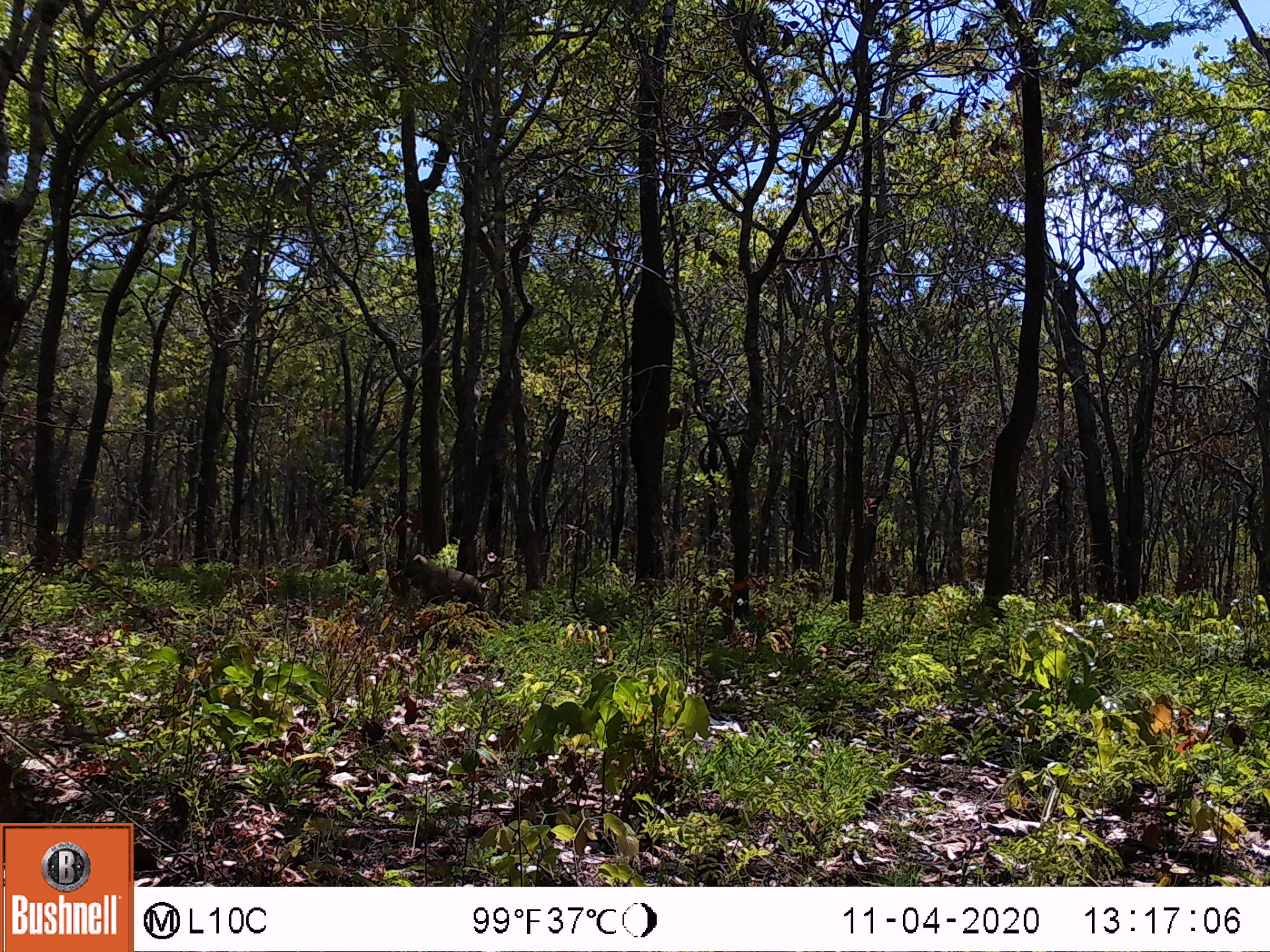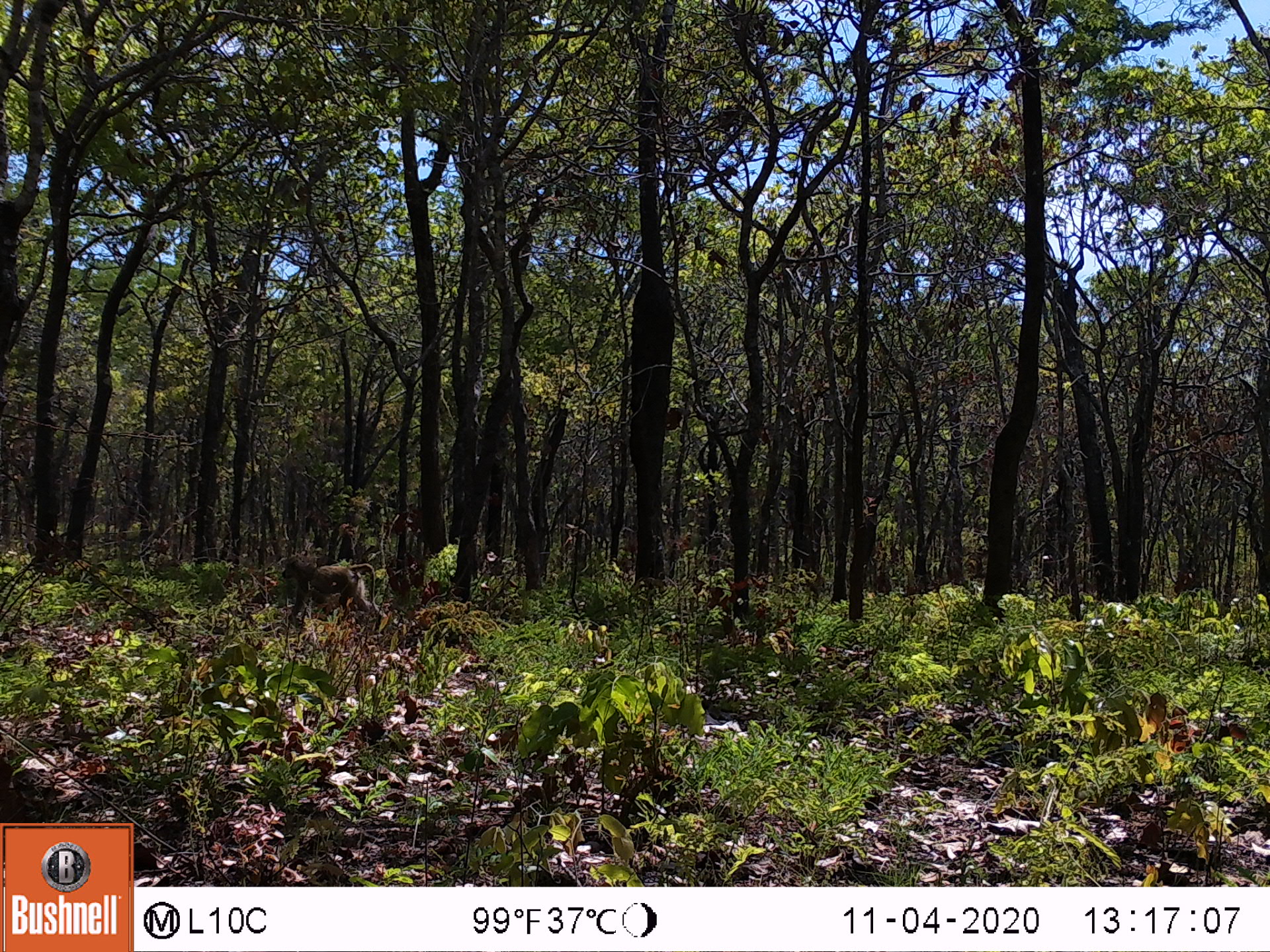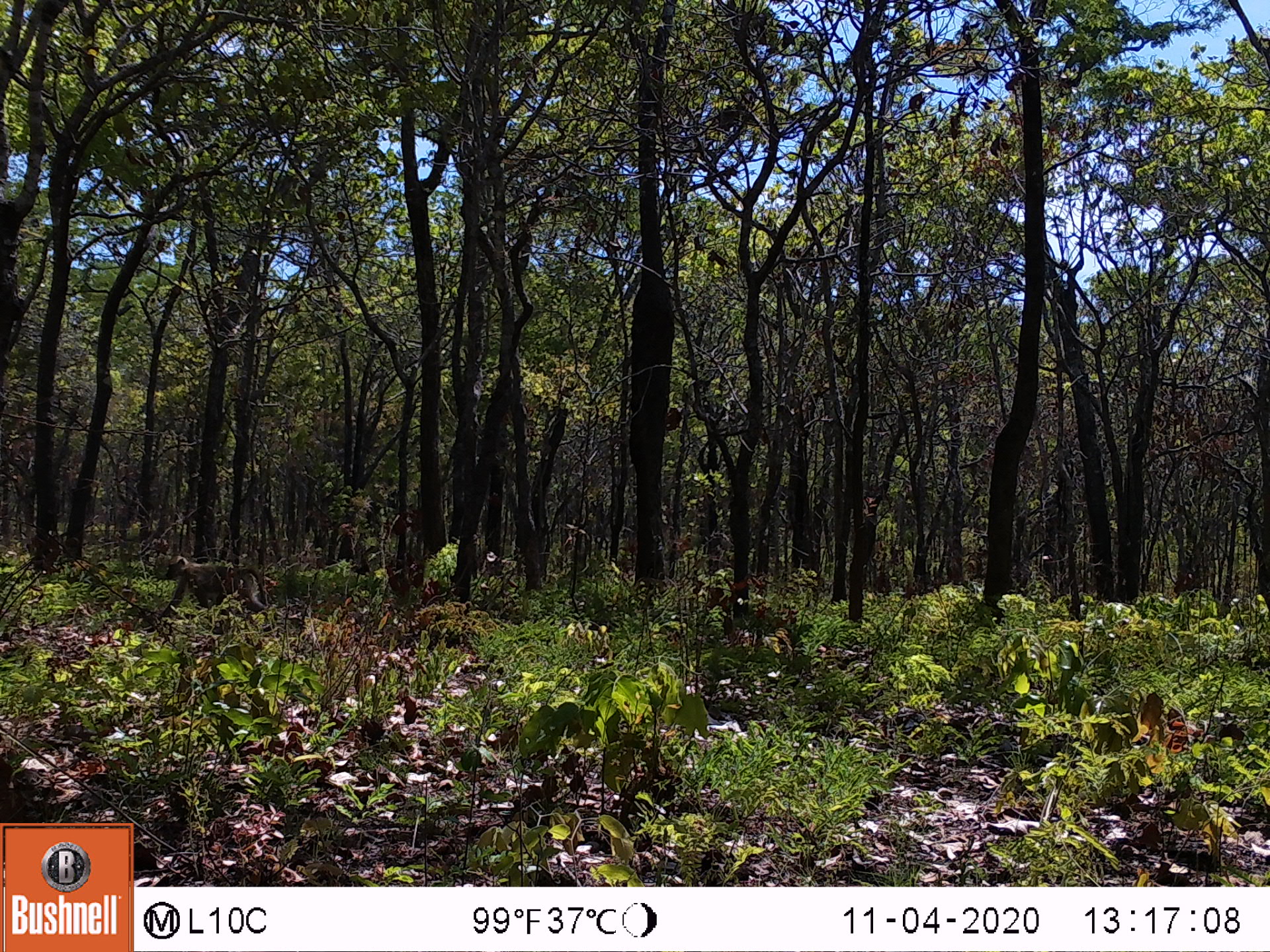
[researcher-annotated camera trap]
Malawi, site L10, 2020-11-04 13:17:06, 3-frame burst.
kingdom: Animalia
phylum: Chordata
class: Mammalia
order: Primates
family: Cercopithecidae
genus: Papio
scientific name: Papio cynocephalus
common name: yellow baboon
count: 1